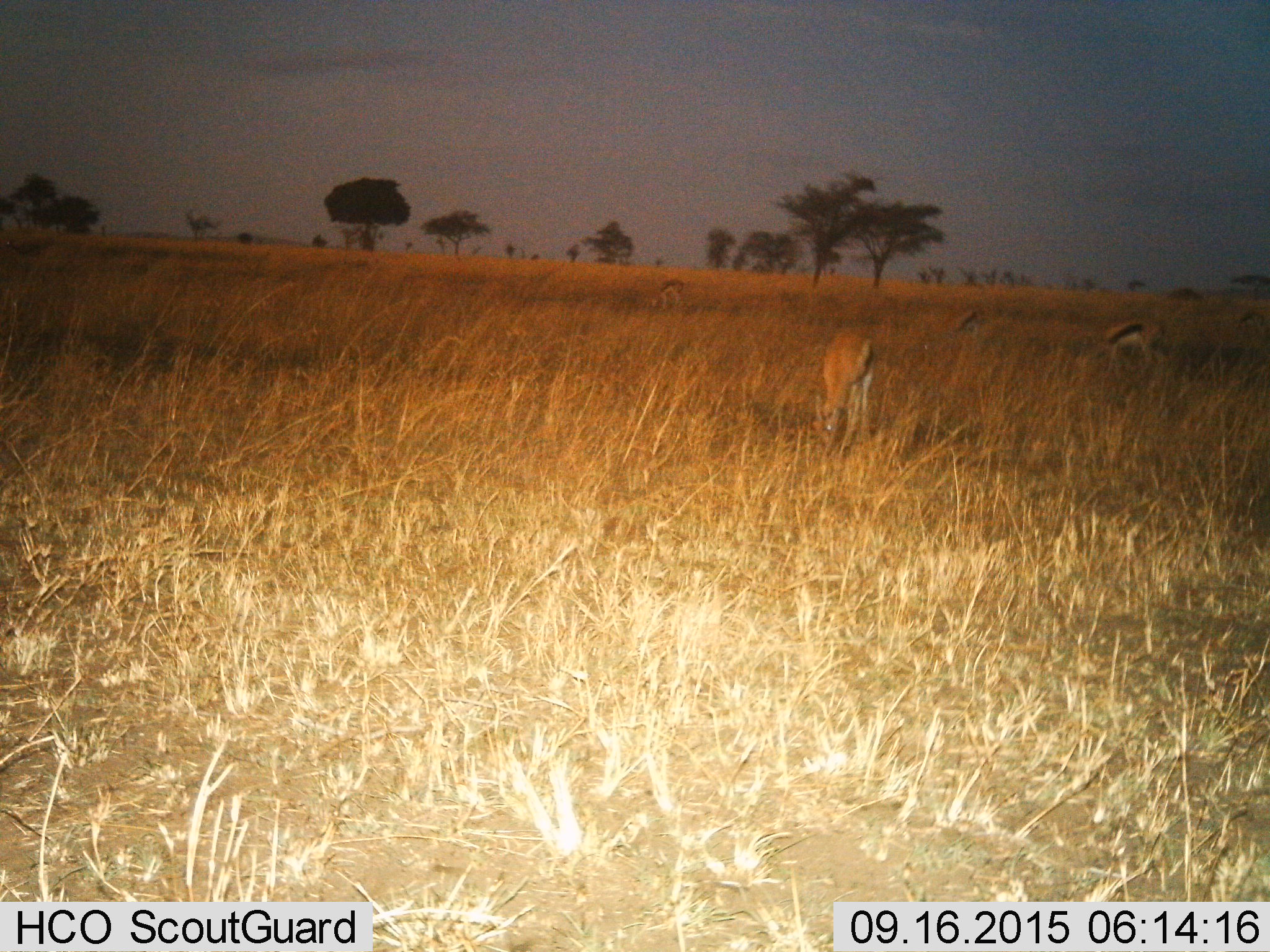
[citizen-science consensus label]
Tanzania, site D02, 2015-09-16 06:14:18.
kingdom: Animalia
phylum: Chordata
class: Mammalia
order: Artiodactyla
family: Bovidae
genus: Eudorcas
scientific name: Eudorcas thomsonii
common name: thomson's gazelle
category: gazellethomsons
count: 4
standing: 54%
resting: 0%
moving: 0%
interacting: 0%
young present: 8%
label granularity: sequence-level